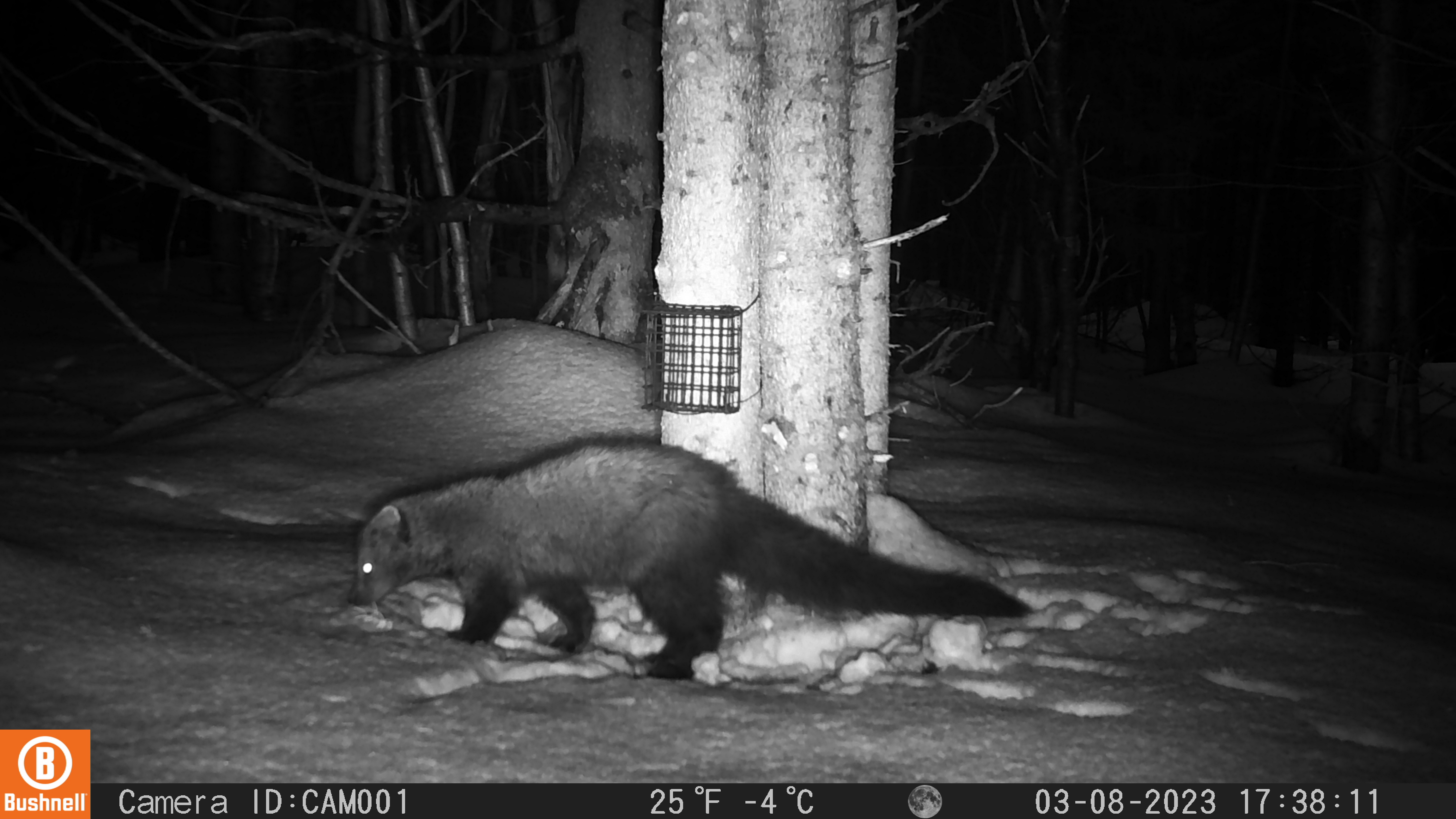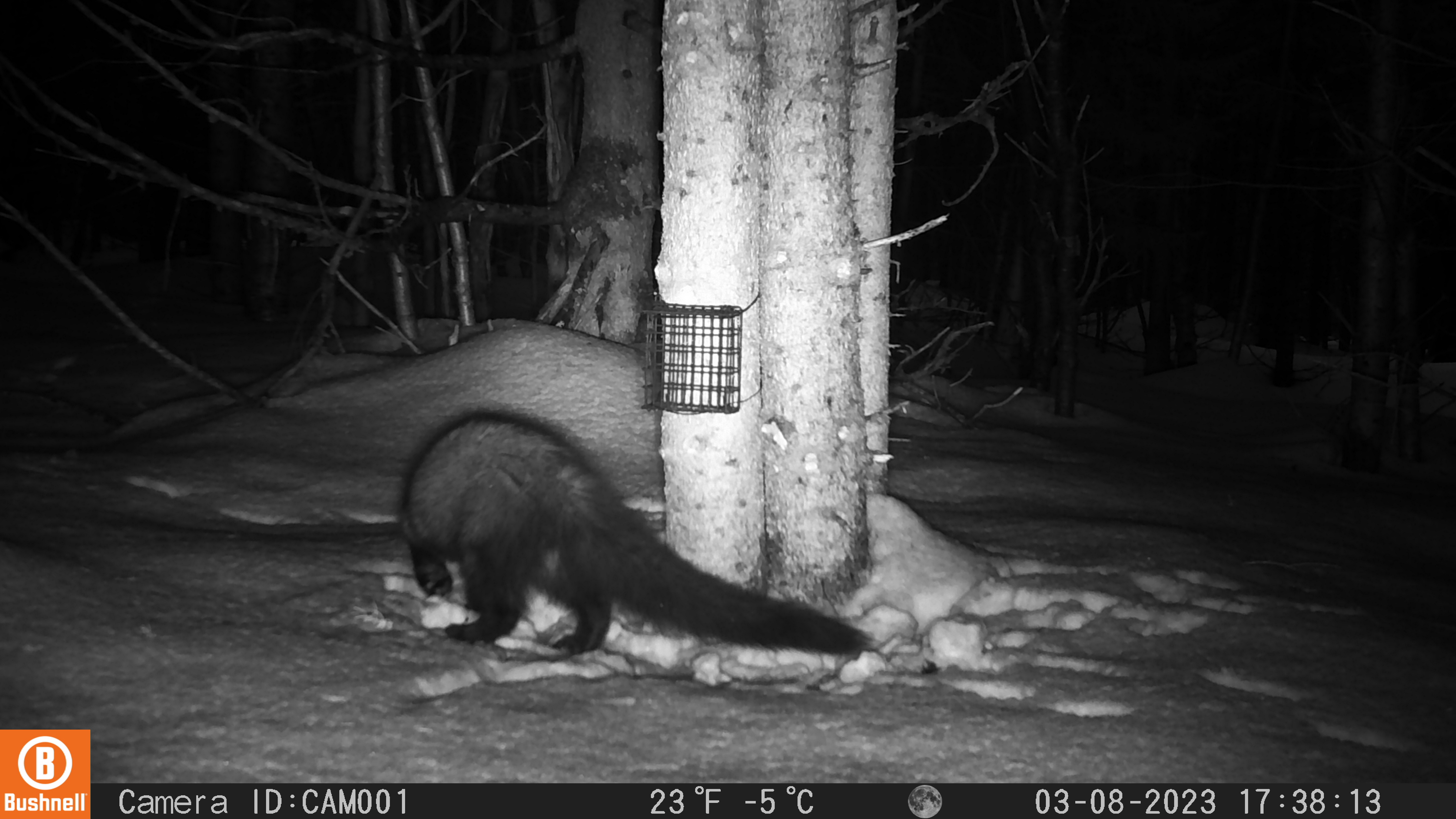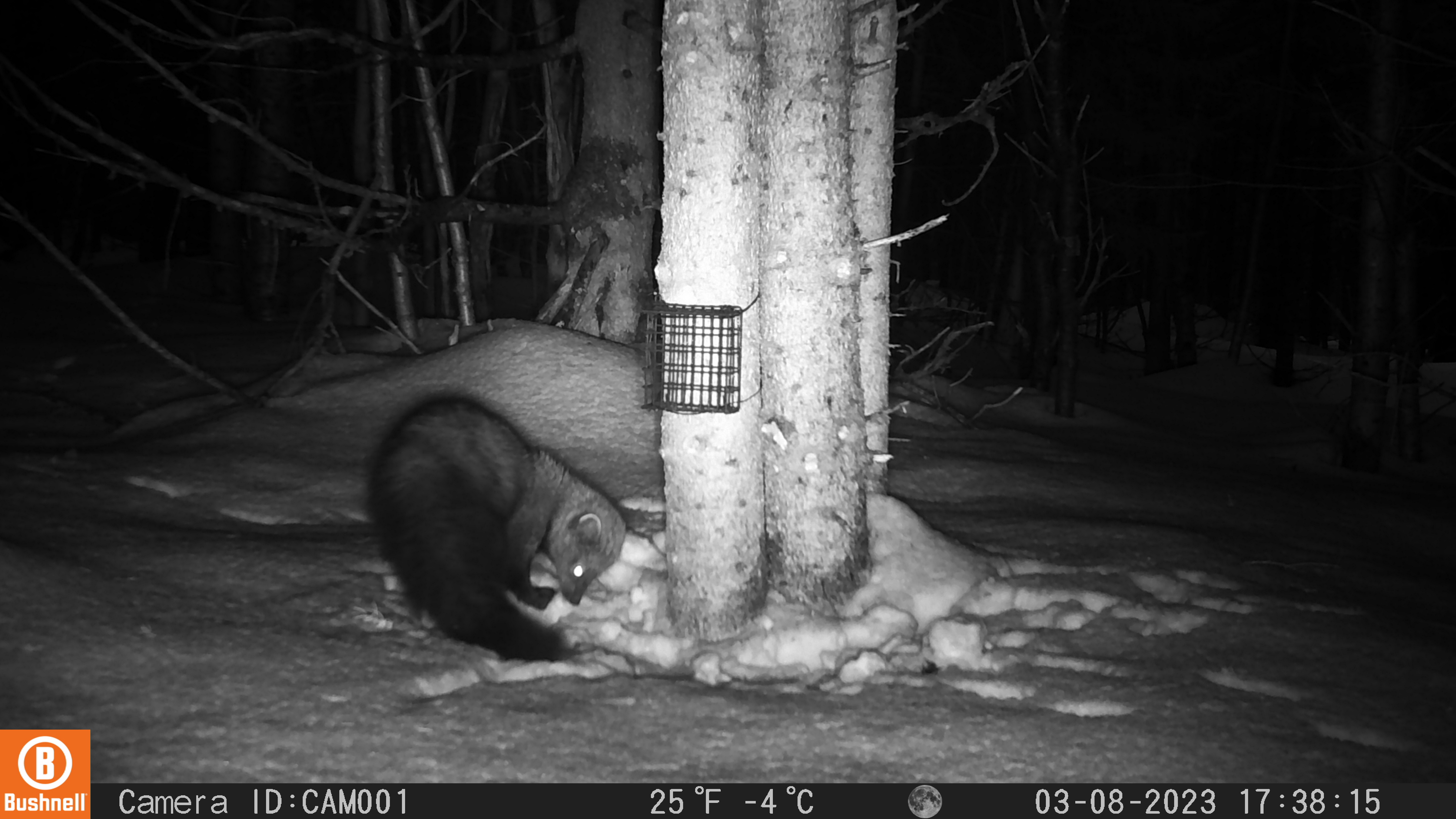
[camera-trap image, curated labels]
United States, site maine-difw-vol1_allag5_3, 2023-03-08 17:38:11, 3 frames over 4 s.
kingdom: Animalia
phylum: Chordata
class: Mammalia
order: Carnivora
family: Mustelidae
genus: Pekania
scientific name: Pekania pennanti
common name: fisher